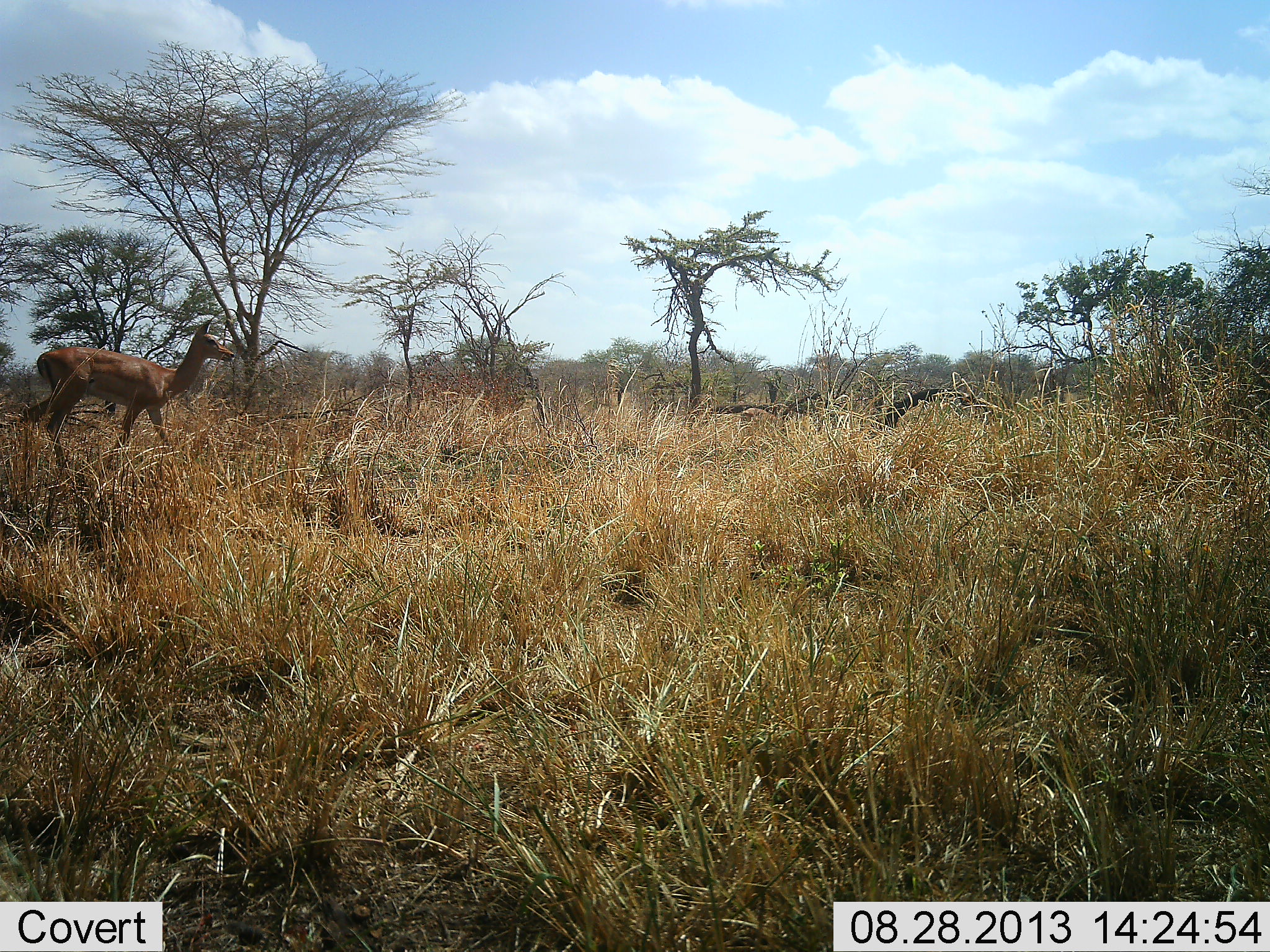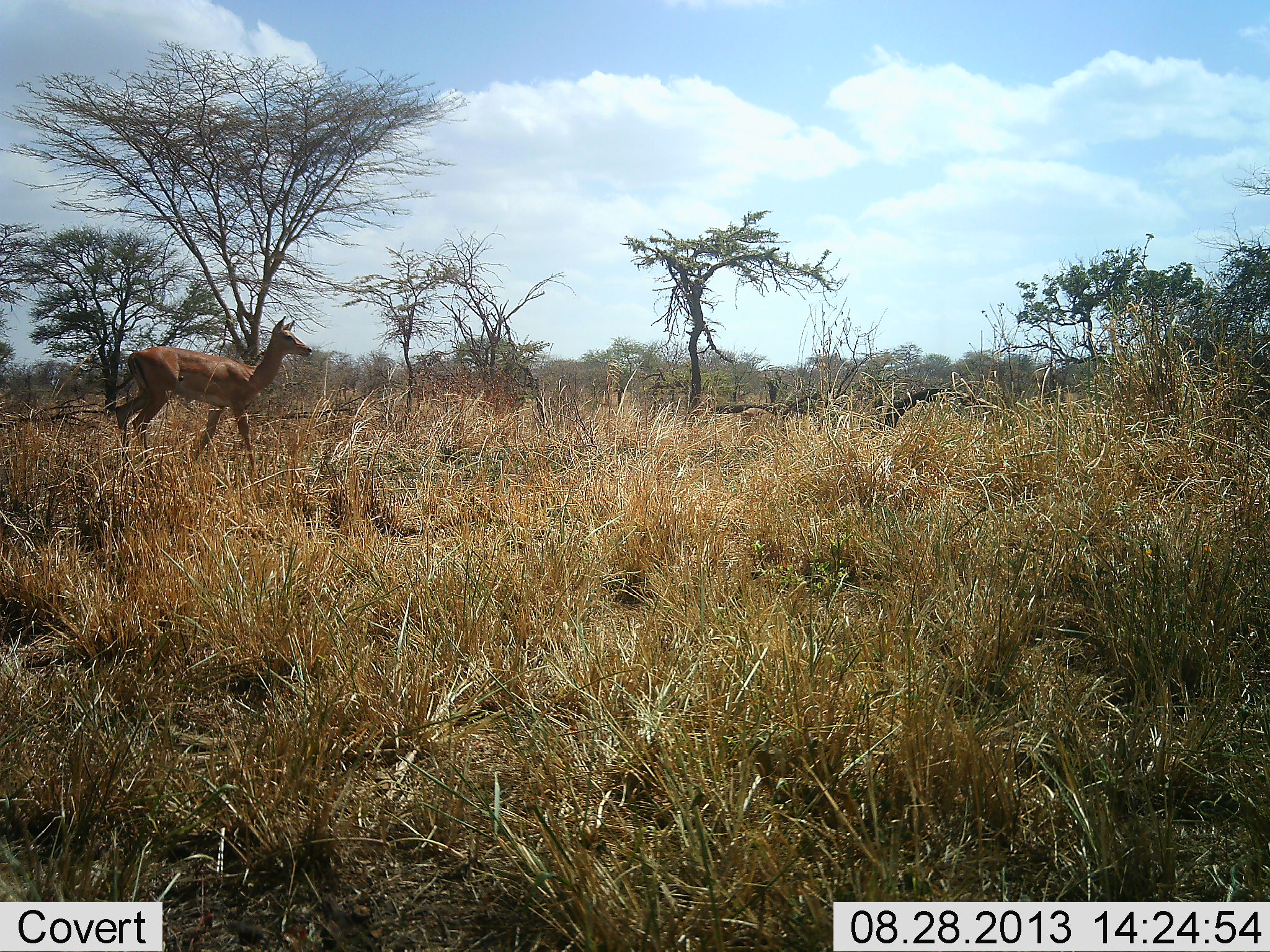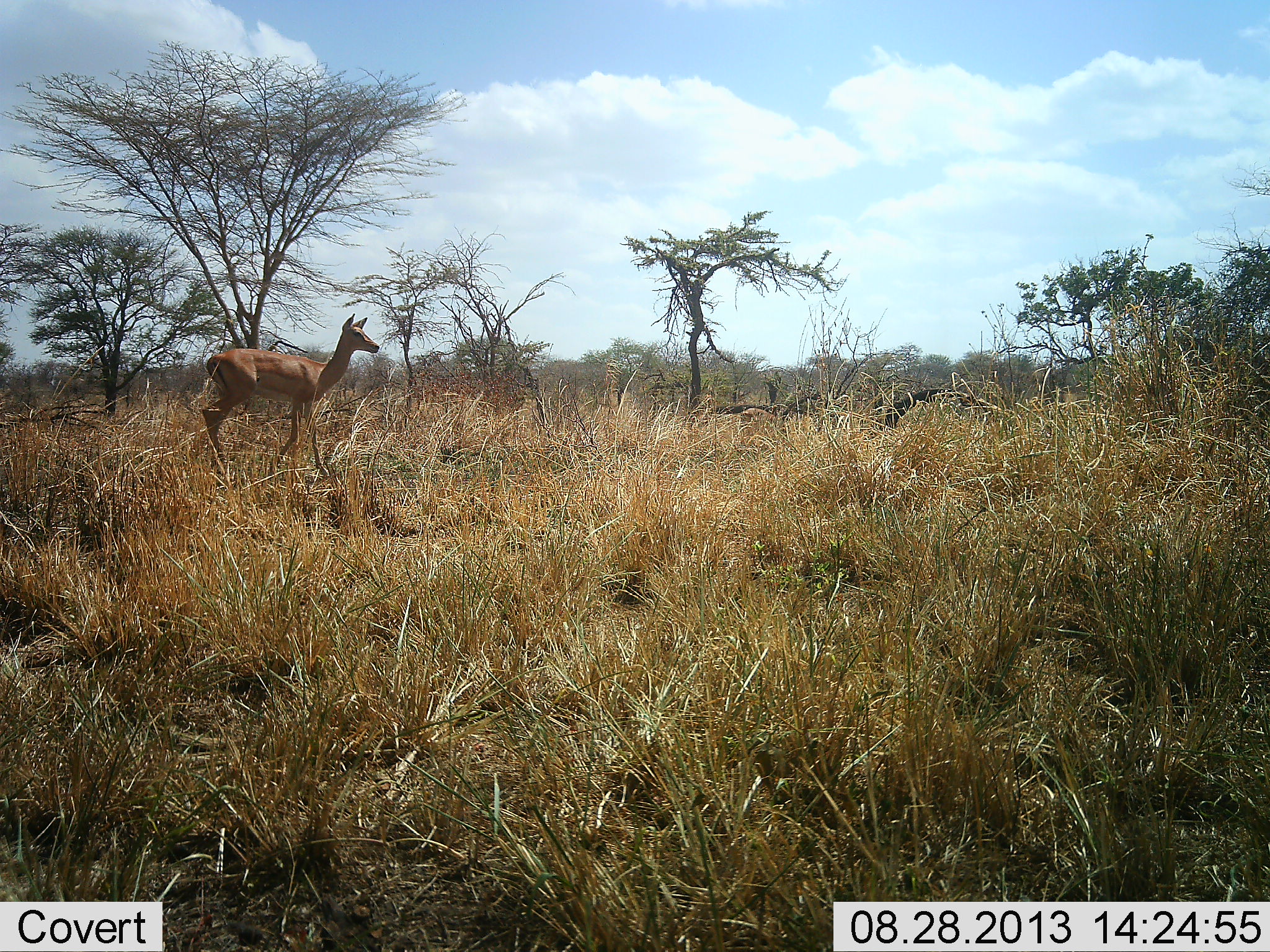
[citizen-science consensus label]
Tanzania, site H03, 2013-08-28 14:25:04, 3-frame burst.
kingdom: Animalia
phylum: Chordata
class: Mammalia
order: Artiodactyla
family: Bovidae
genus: Aepyceros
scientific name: Aepyceros melampus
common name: impala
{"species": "impala (Aepyceros melampus)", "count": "1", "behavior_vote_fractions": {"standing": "0%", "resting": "0%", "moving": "100%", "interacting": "0%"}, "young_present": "8%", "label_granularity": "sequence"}